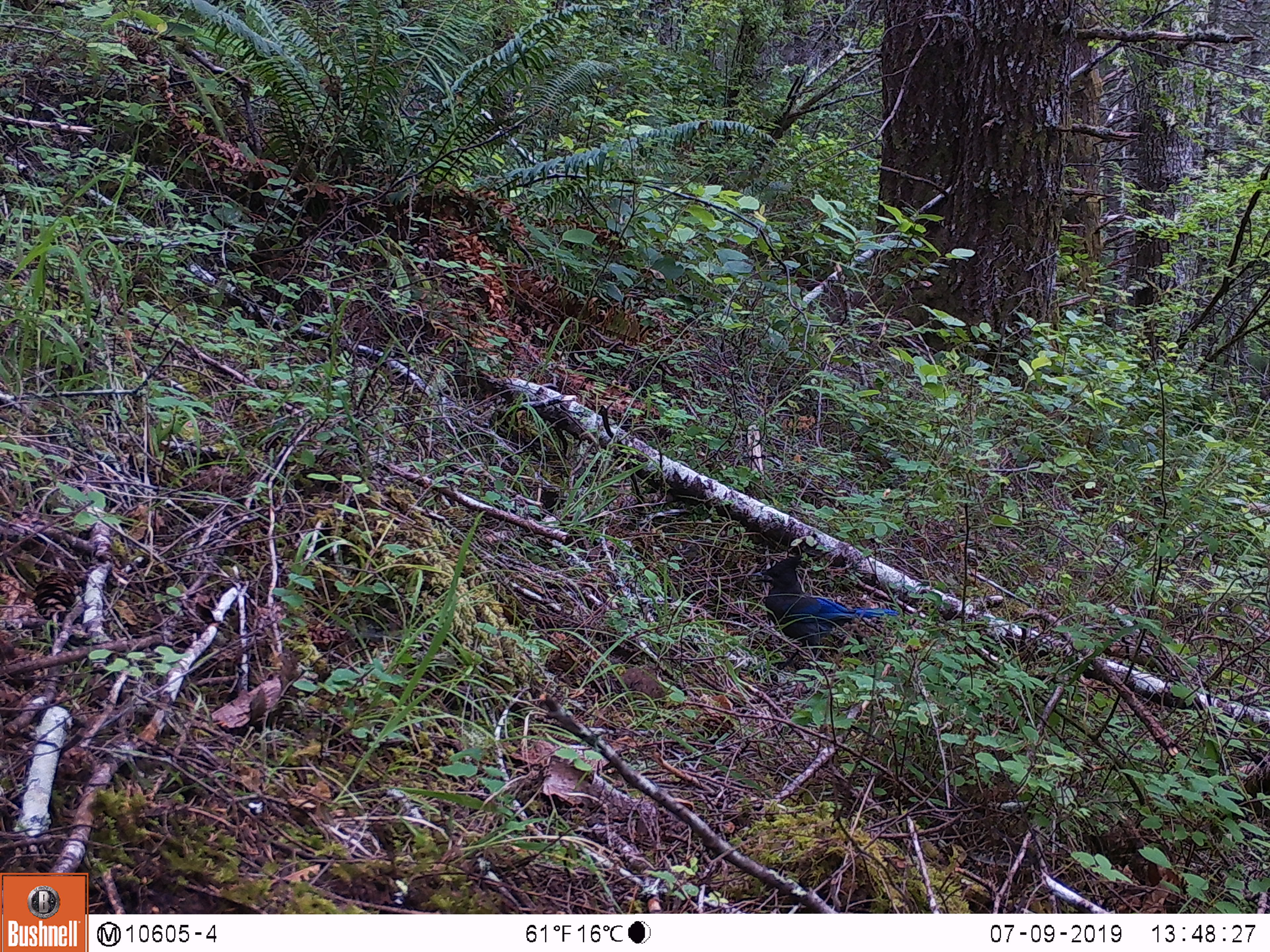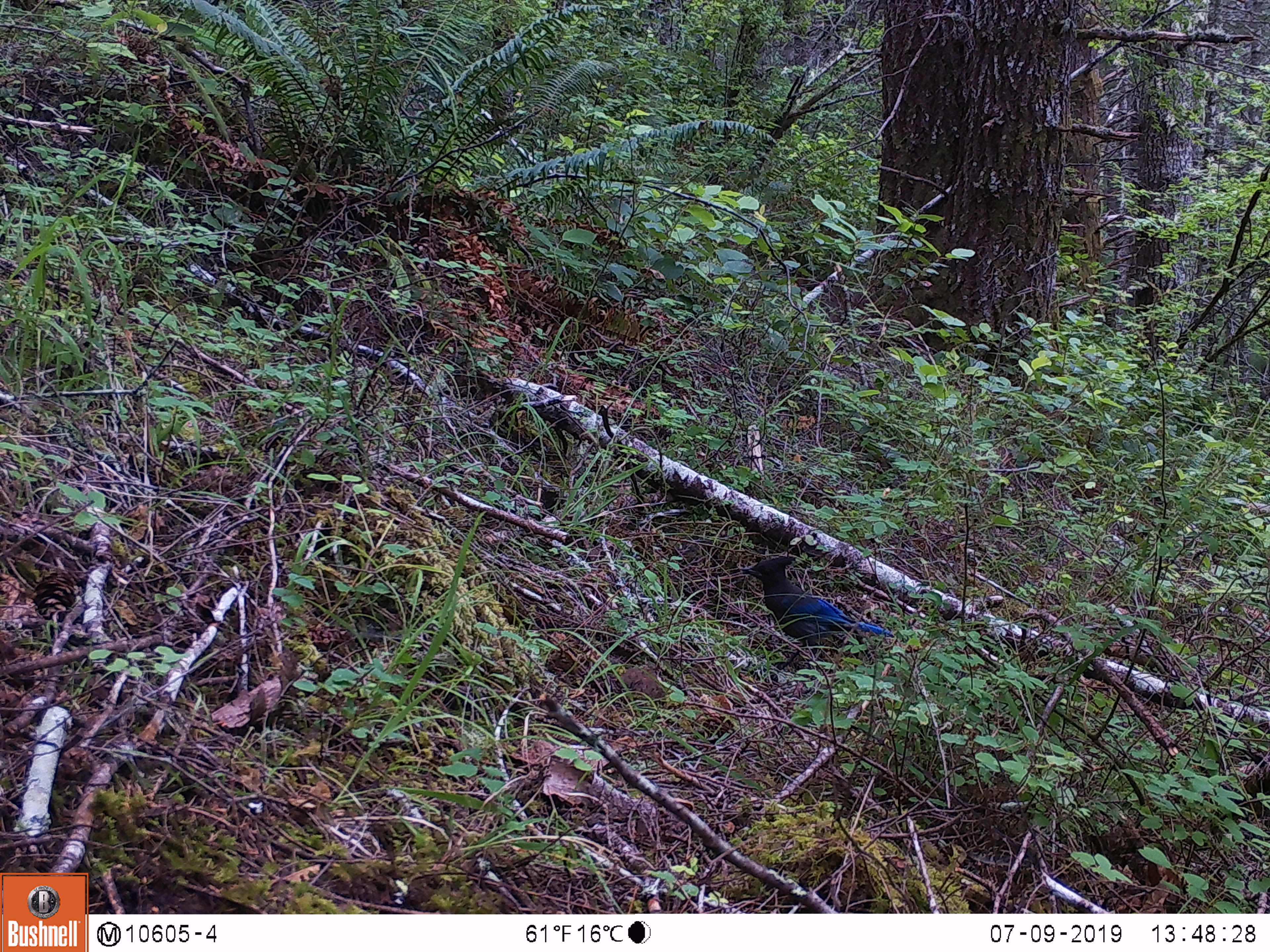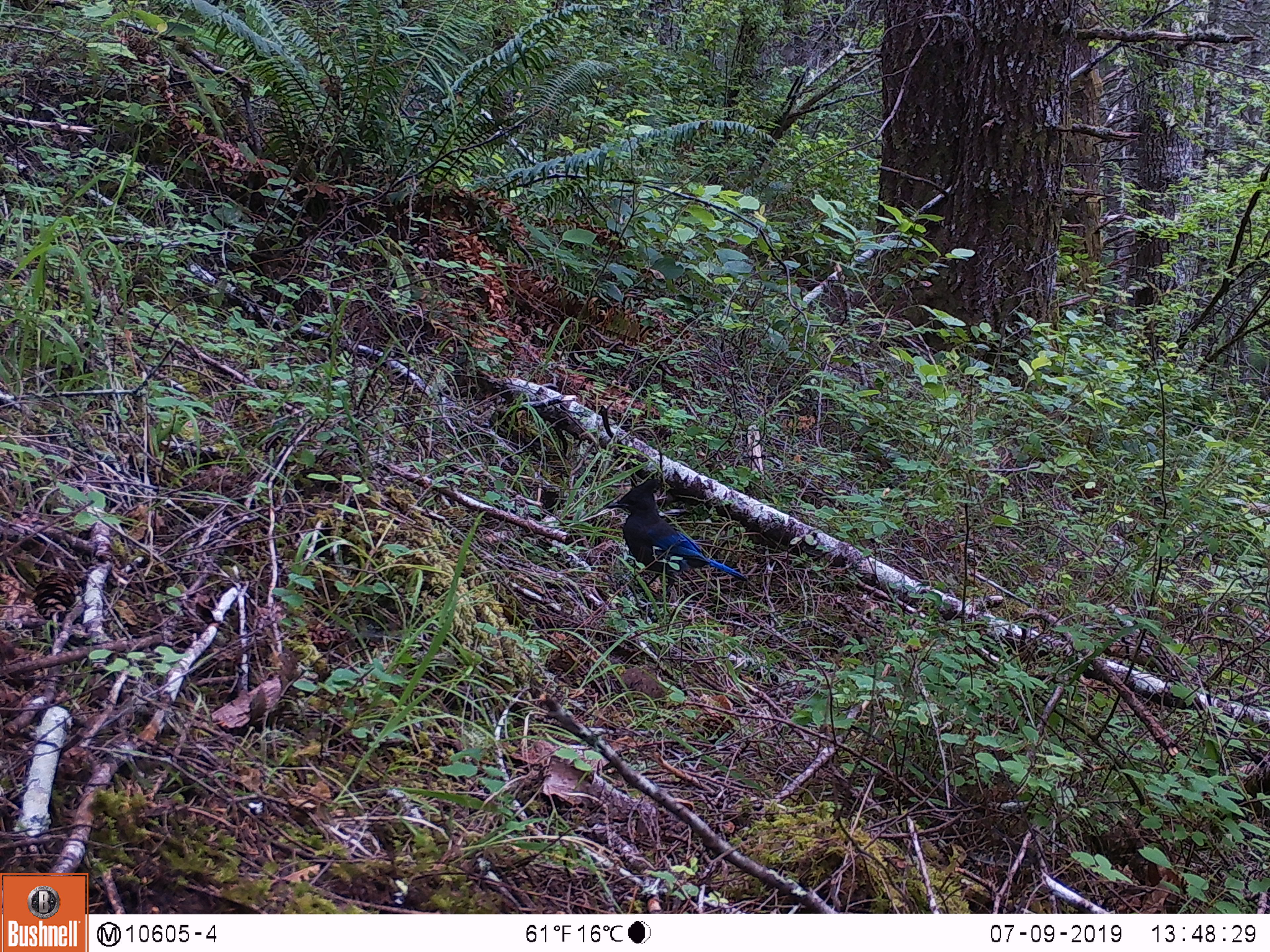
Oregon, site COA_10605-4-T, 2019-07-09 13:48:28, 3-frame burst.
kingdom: Animalia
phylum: Chordata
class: Aves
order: Passeriformes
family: Corvidae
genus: Cyanocitta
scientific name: Cyanocitta stelleri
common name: steller's jay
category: stellers jay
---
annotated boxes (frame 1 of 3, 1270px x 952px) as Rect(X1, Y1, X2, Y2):
stellers jay: Rect(753, 559, 902, 665)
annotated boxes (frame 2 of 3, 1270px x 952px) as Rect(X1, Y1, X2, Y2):
stellers jay: Rect(743, 554, 890, 667)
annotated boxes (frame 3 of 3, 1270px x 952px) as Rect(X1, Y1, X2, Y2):
stellers jay: Rect(608, 477, 746, 590)